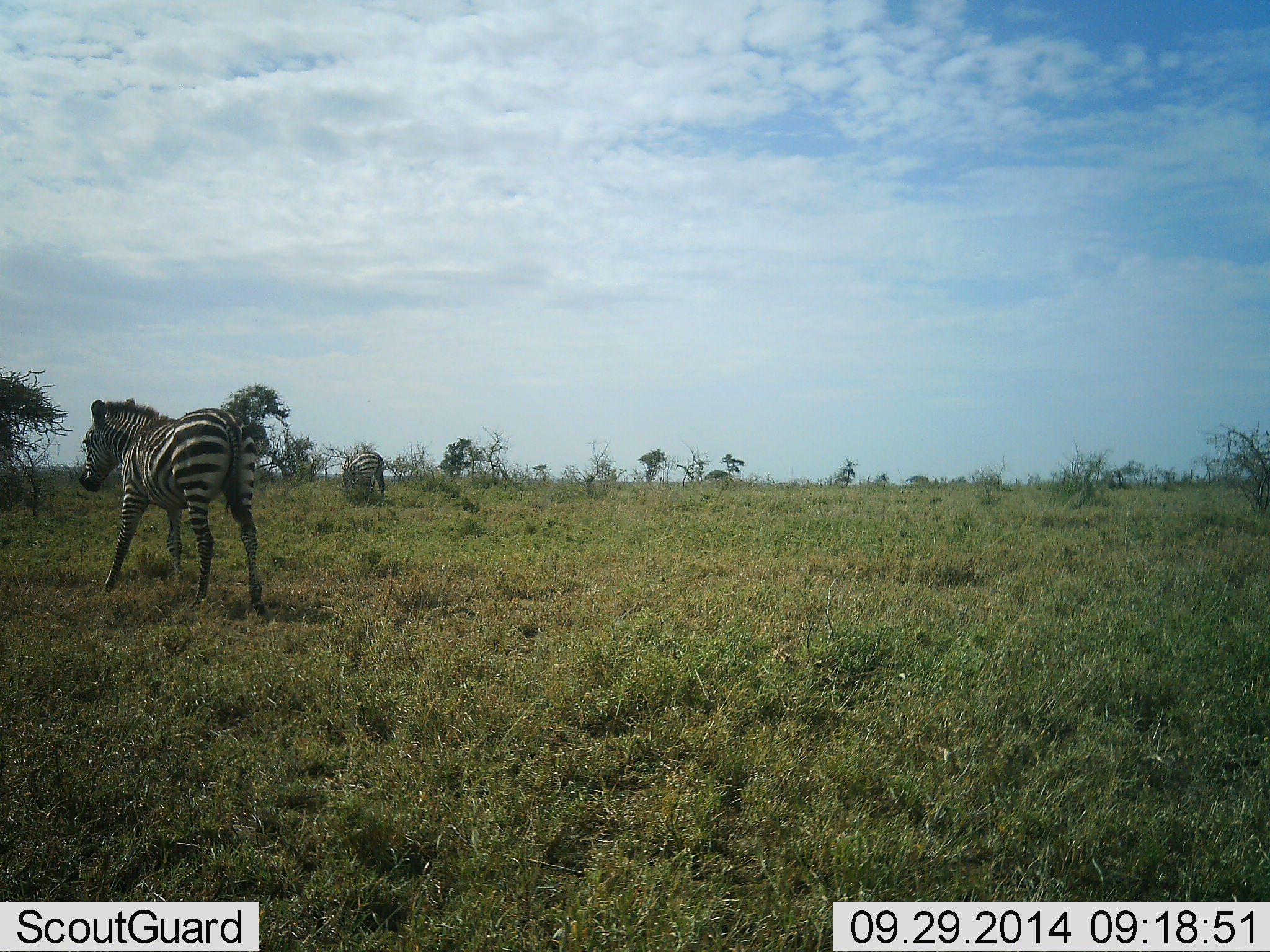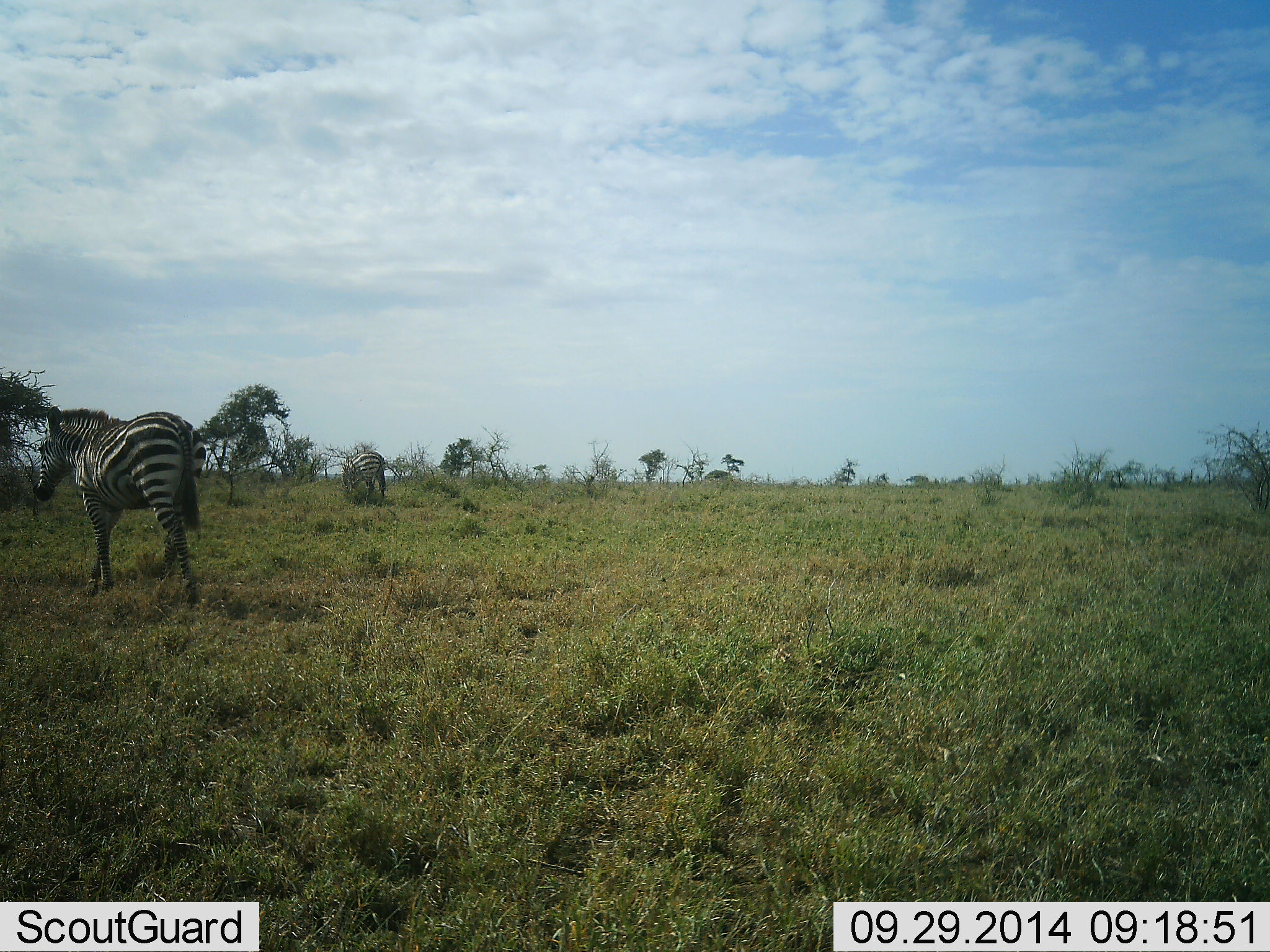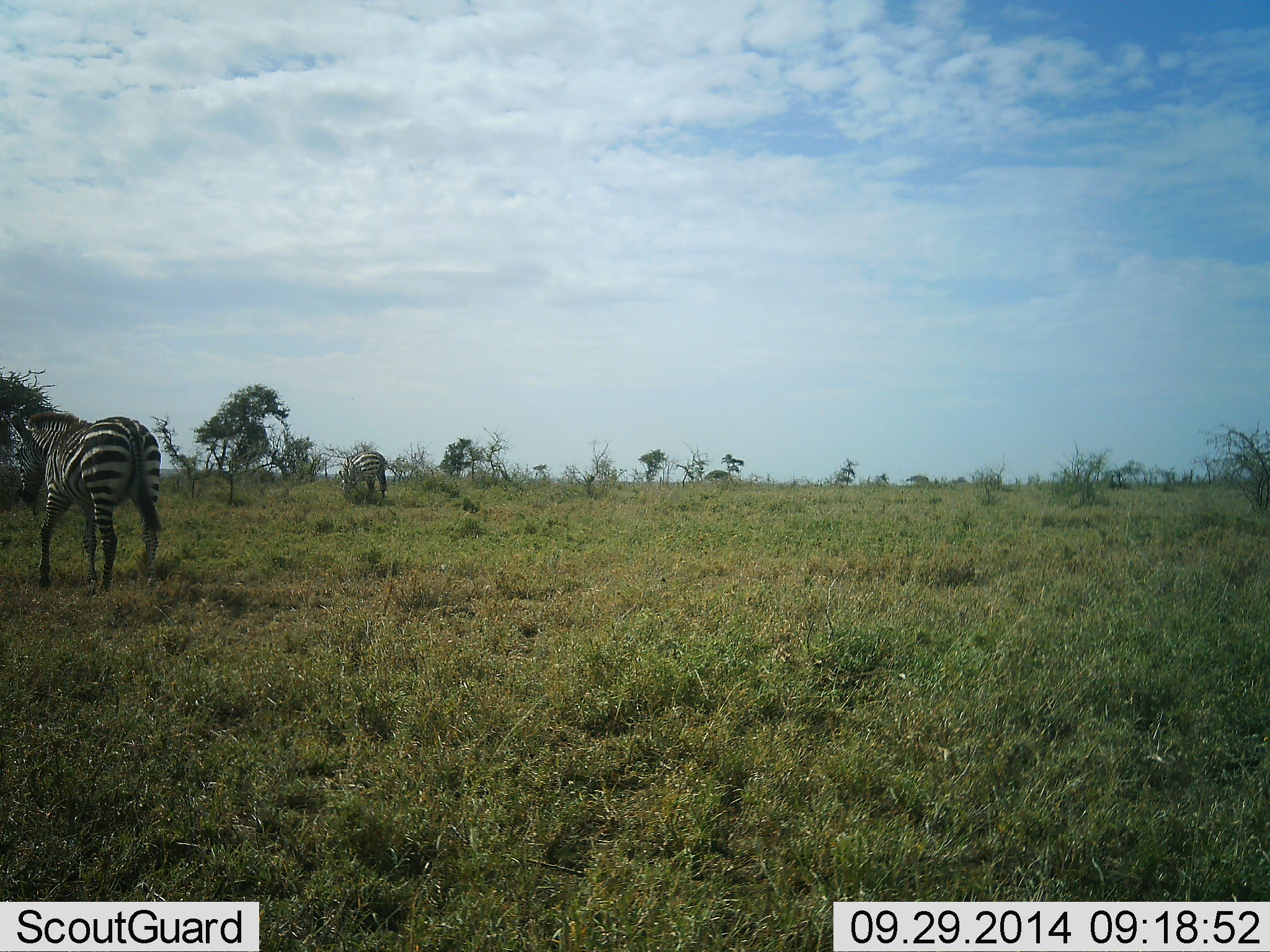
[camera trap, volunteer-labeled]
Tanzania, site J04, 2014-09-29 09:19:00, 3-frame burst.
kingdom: Animalia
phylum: Chordata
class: Mammalia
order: Perissodactyla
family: Equidae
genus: Equus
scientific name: Equus quagga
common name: plains zebra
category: zebra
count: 2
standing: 20%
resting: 0%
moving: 70%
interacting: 0%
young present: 0%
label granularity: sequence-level